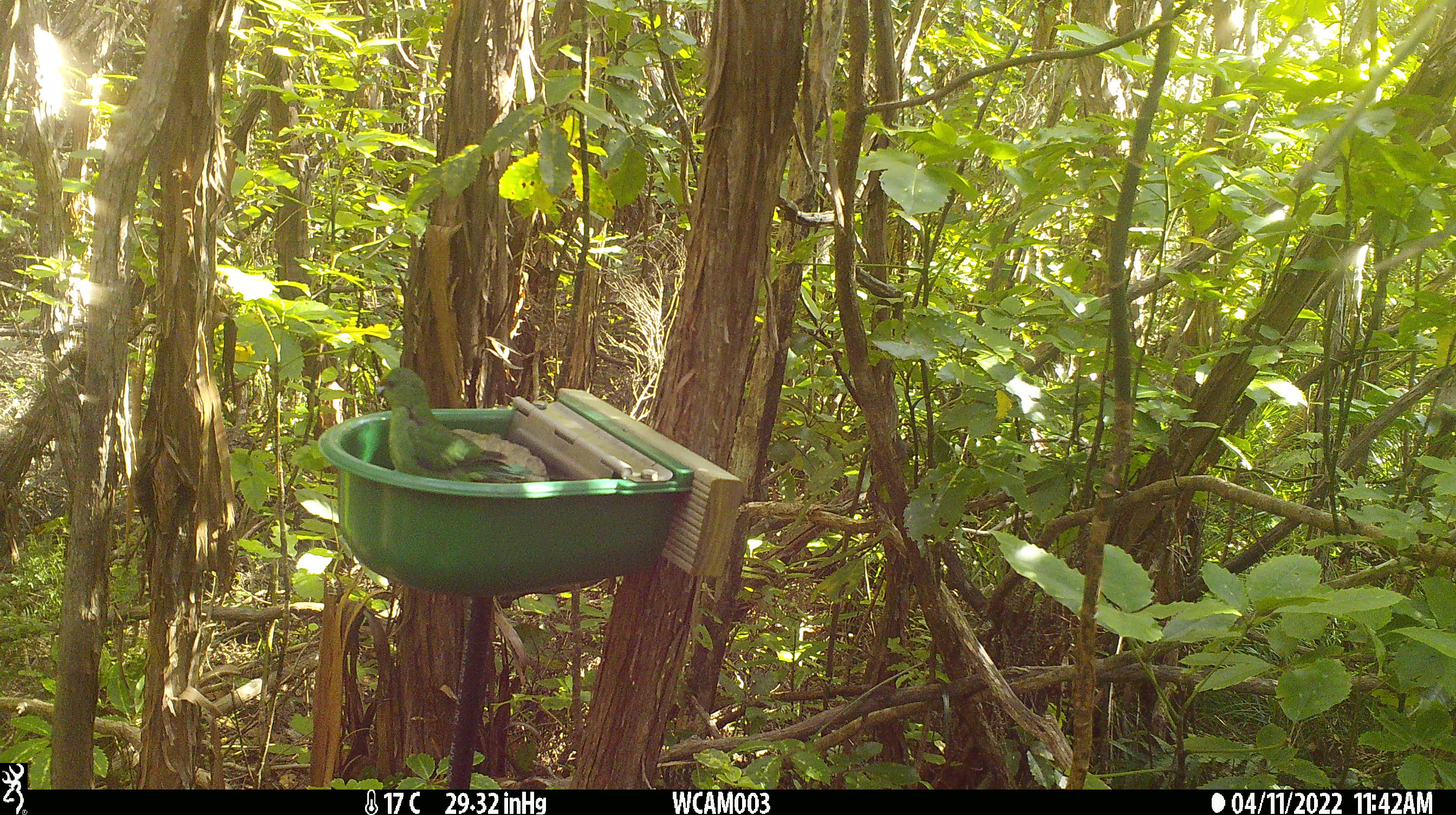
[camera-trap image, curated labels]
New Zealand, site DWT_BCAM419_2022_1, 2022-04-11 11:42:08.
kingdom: Animalia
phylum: Chordata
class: Aves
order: Psittaciformes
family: Psittaculidae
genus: Cyanoramphus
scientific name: Cyanoramphus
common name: parakeet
Parakeet (Cyanoramphus).